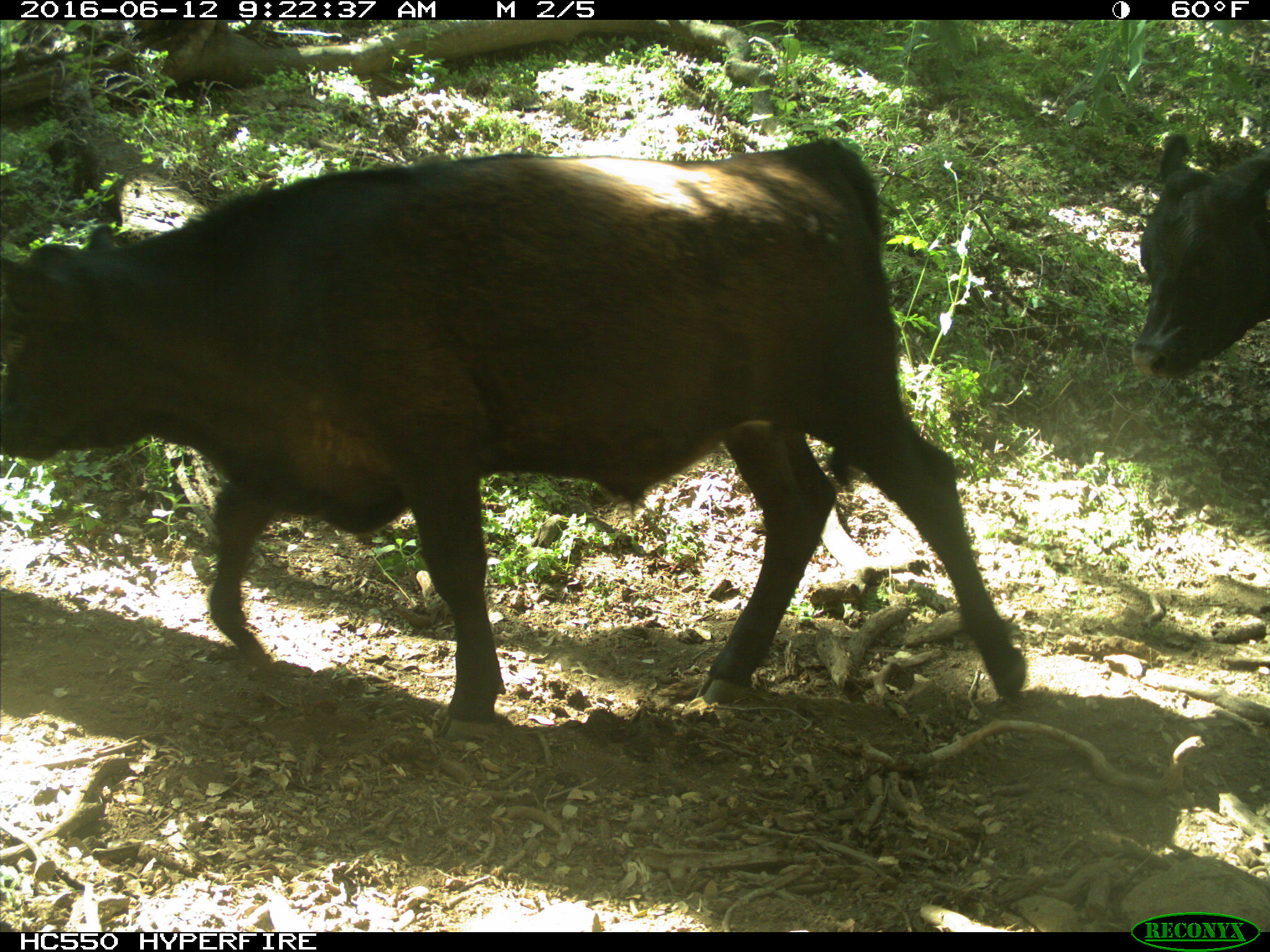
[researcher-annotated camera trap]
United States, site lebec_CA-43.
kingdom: Animalia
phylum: Chordata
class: Mammalia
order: Artiodactyla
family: Bovidae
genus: Bos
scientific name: Bos taurus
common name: domestic cow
Bos taurus (domestic cow).